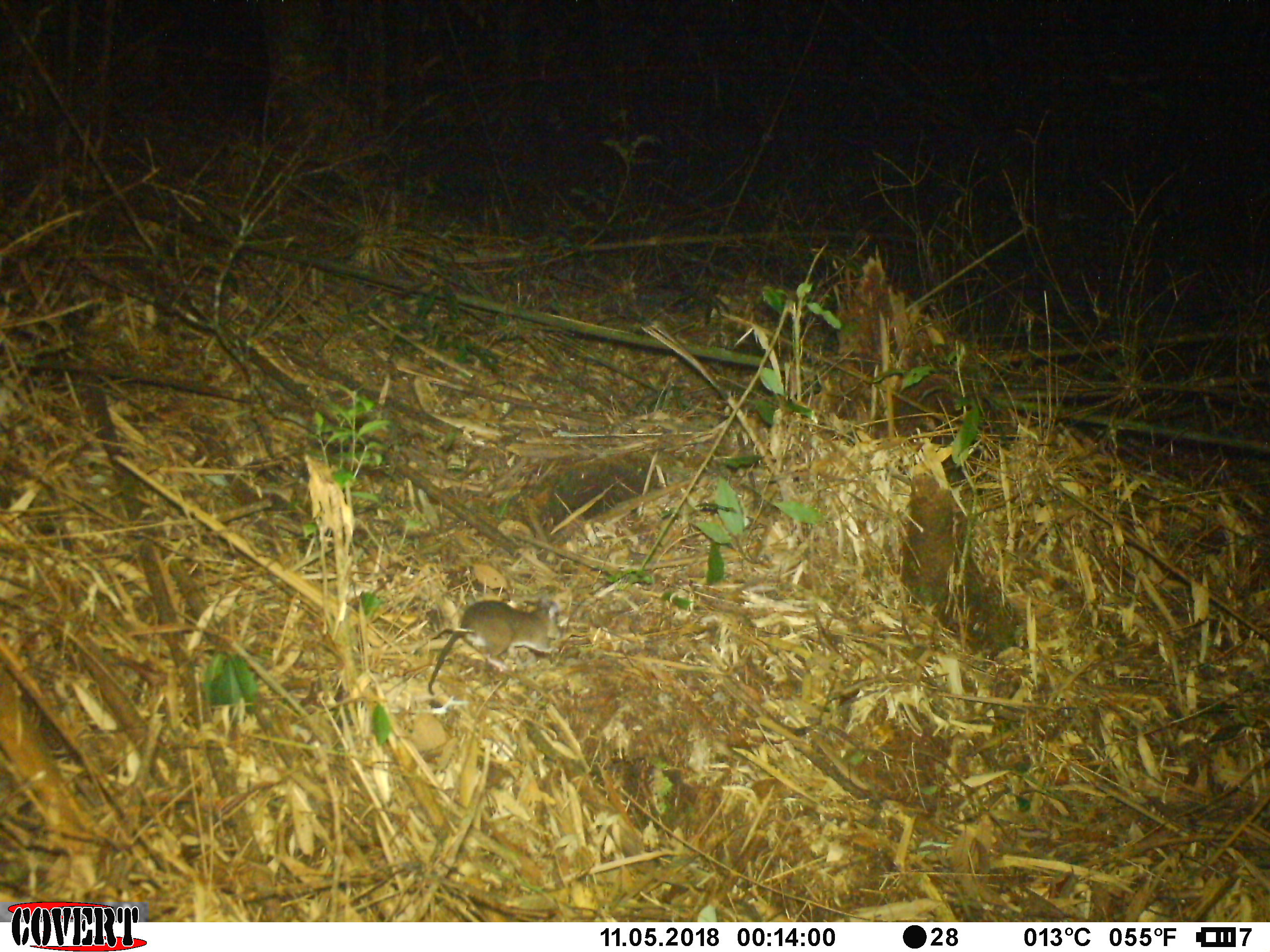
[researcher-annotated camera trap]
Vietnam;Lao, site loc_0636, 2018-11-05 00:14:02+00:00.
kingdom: Animalia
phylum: Chordata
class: Mammalia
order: Rodentia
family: Muridae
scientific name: Muridae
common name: old-world mice and rats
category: unidentified murid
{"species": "unidentified murid (old-world mice and rats) (Muridae)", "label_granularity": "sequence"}